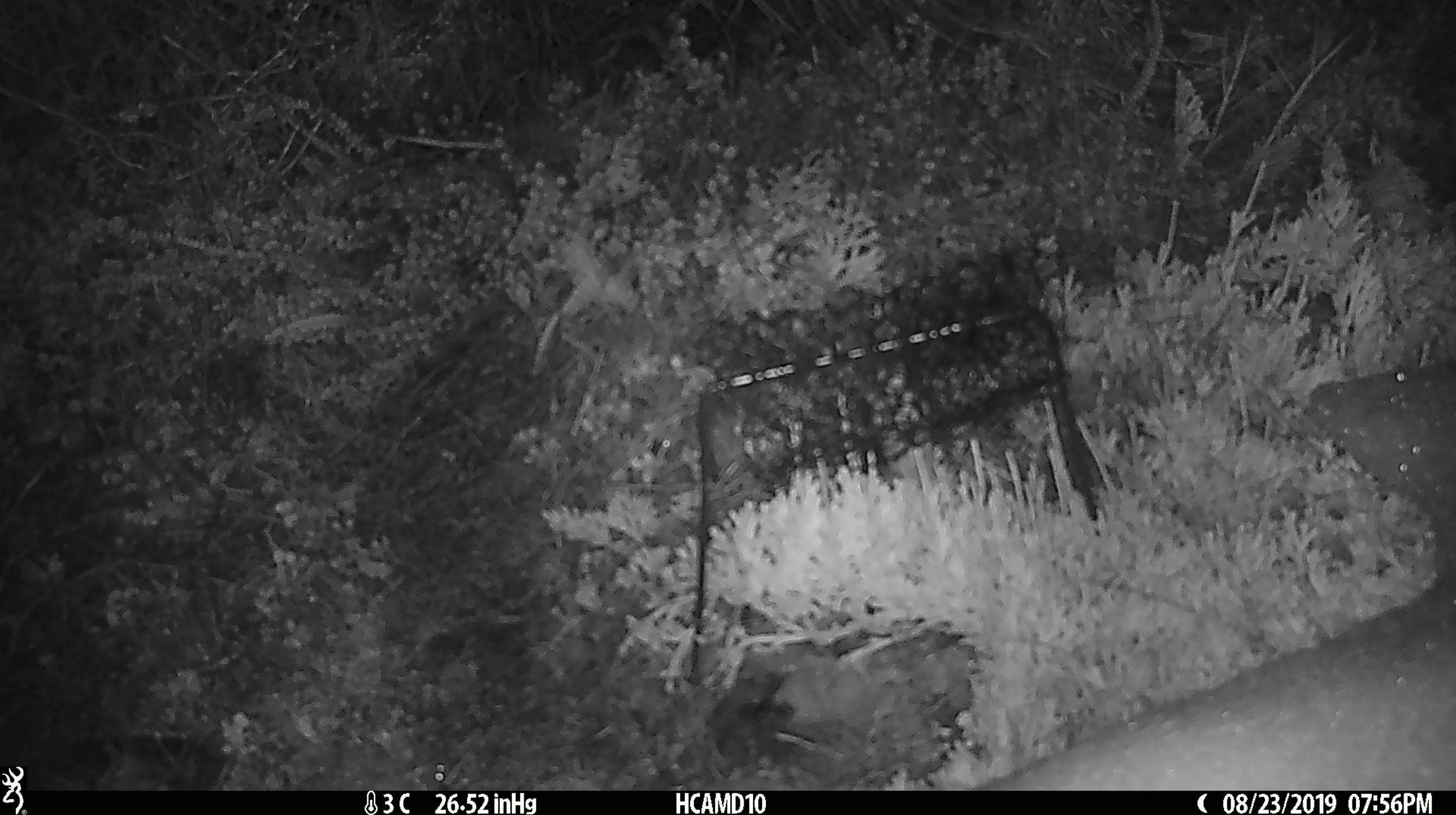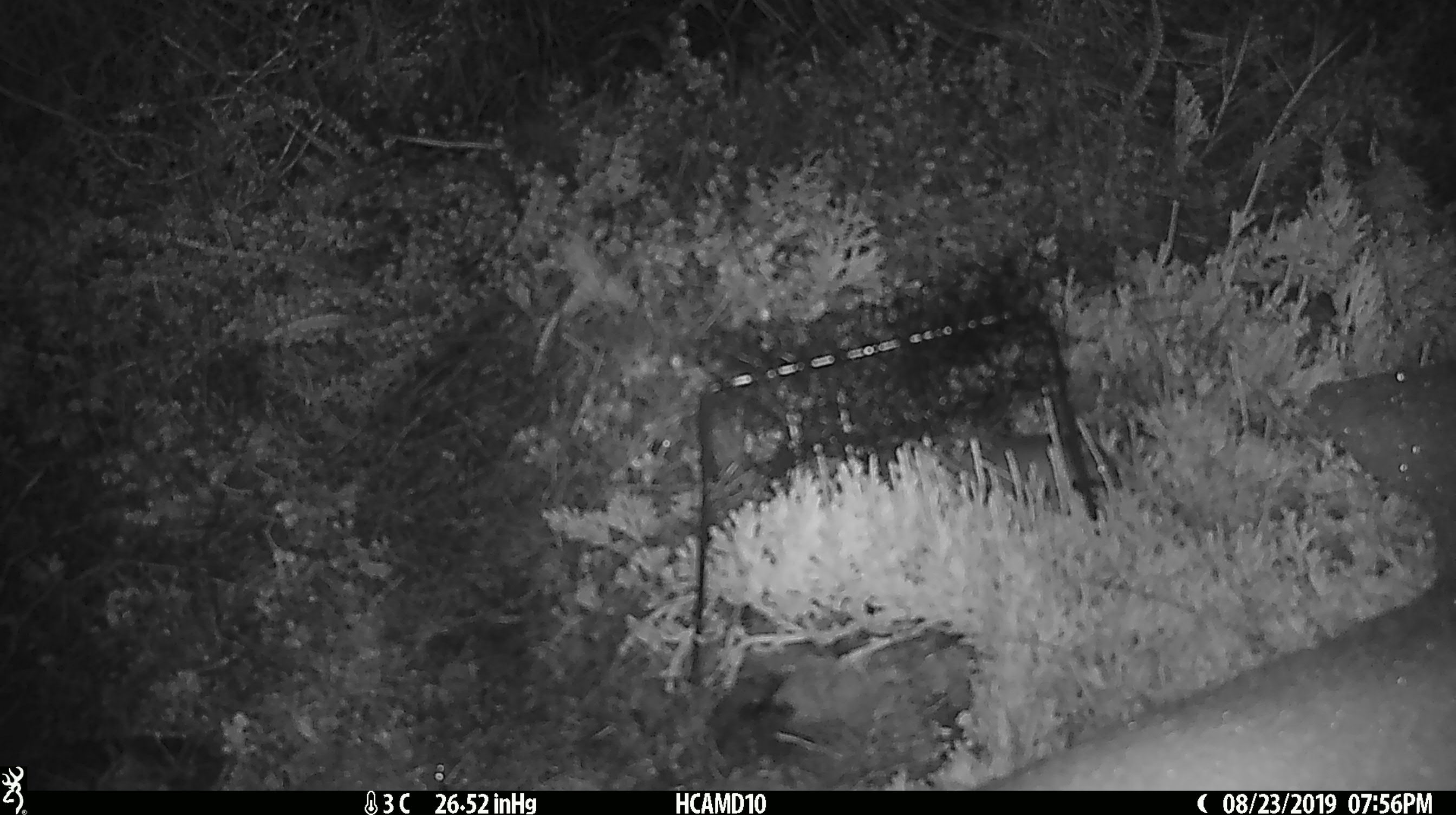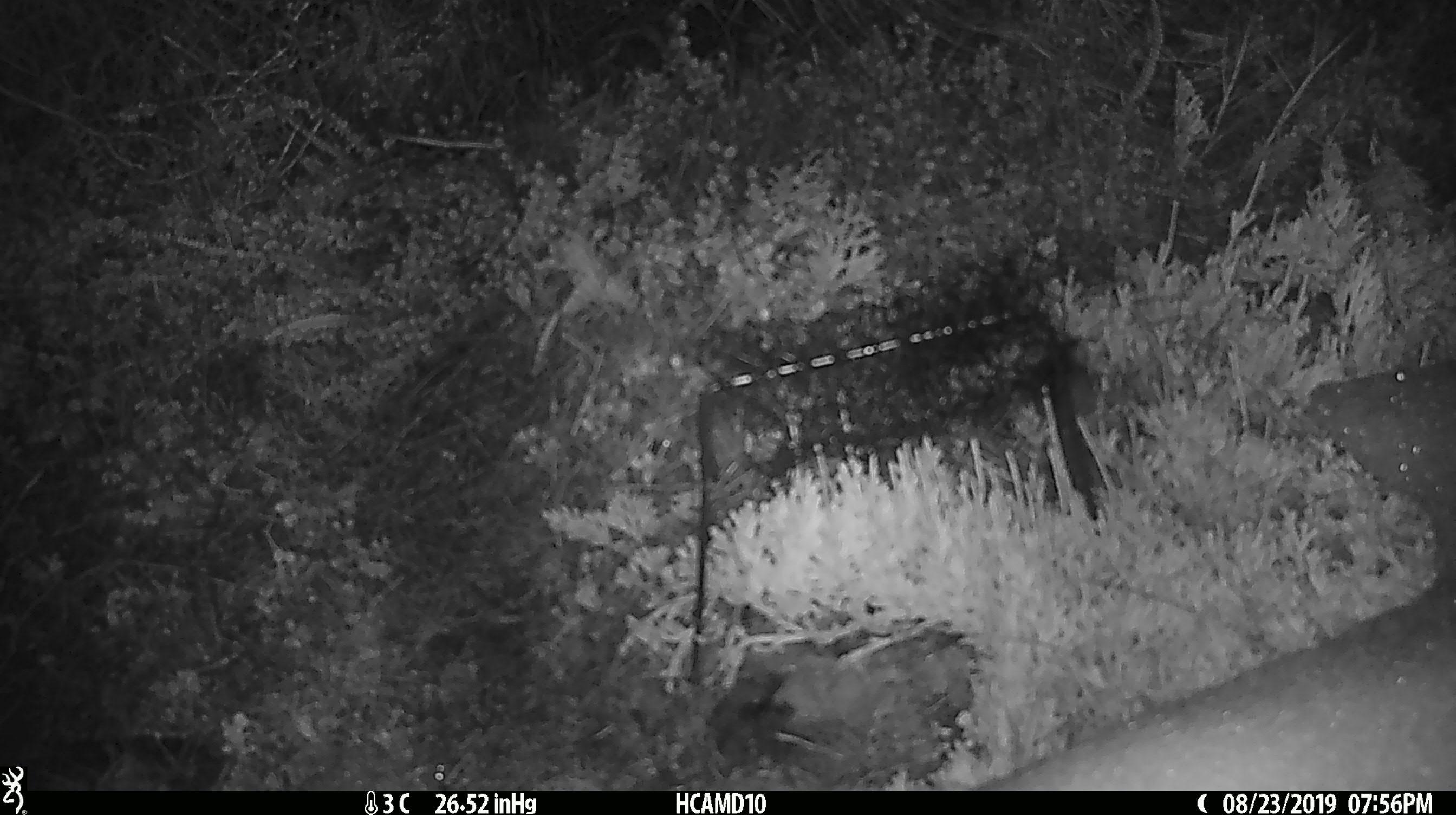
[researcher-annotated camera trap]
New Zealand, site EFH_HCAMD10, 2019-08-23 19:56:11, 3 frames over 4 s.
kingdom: Animalia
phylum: Chordata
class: Mammalia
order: Rodentia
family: Muridae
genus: Mus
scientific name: Mus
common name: mouse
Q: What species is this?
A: Mouse (Mus).